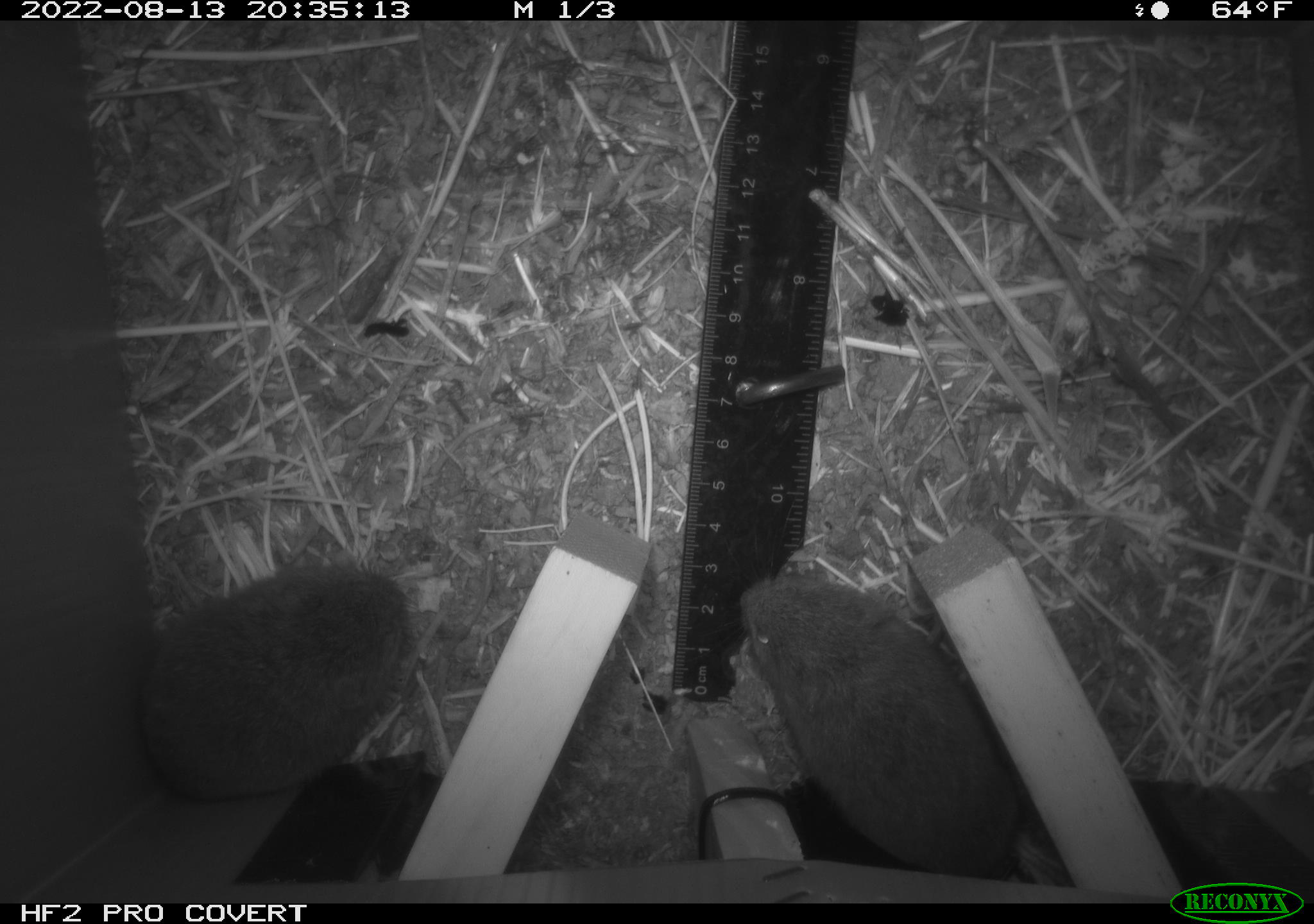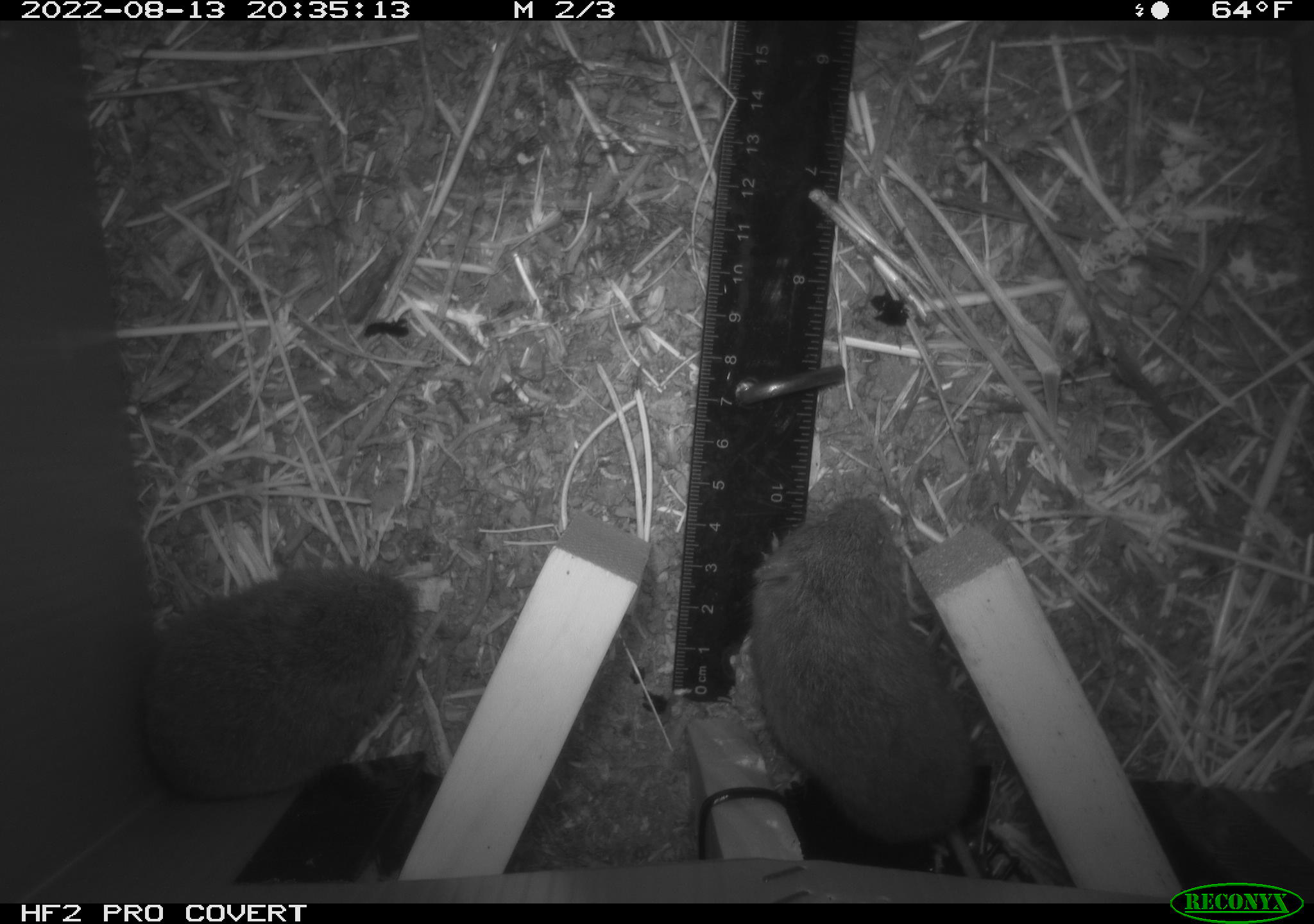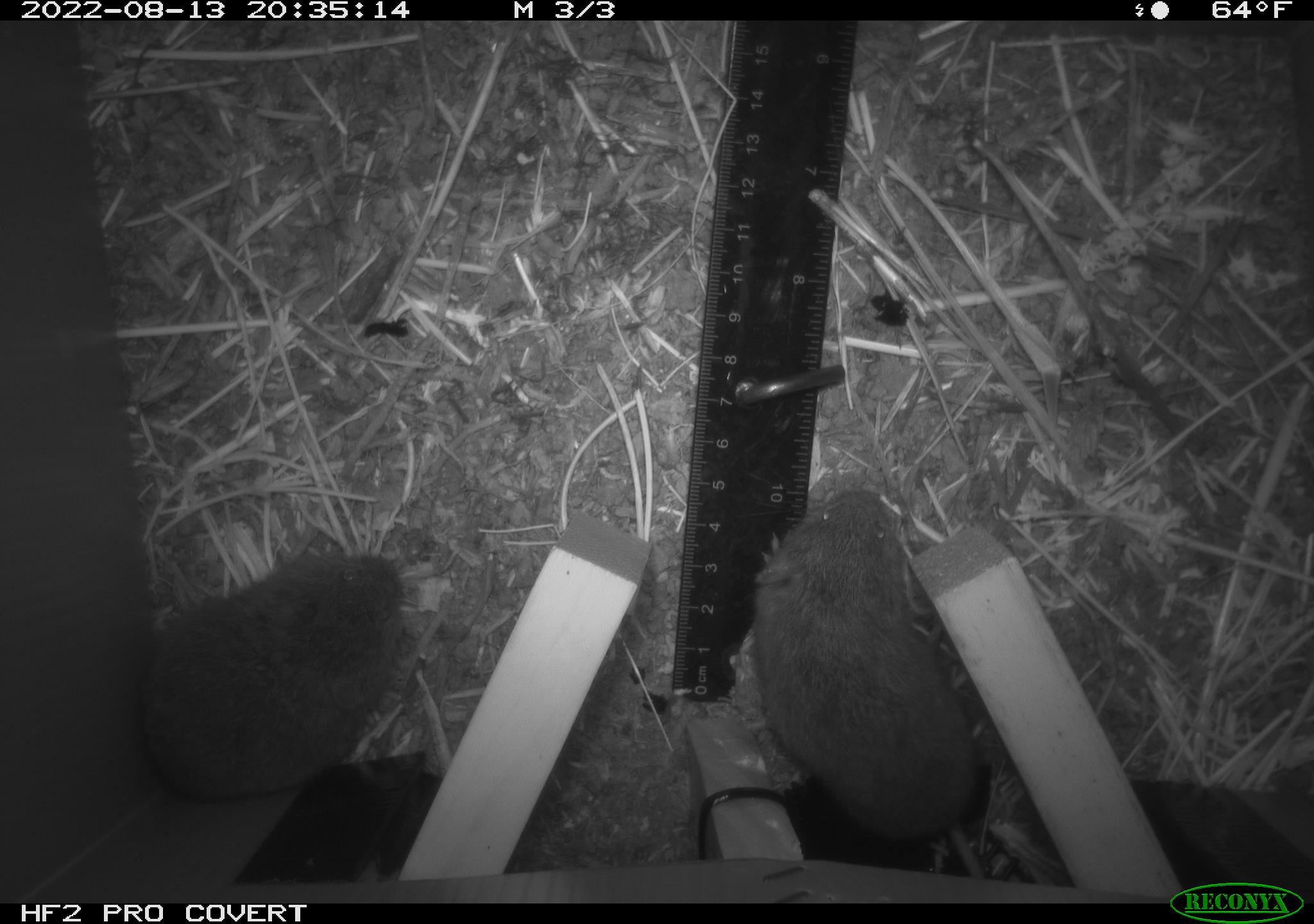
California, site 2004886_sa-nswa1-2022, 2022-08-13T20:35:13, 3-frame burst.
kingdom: Animalia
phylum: Chordata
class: Mammalia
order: Rodentia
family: Cricetidae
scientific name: Cricetidae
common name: hamsters, voles, lemmings, and allies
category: cricetidae family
Cricetidae family (hamsters, voles, lemmings, and allies) (Cricetidae).